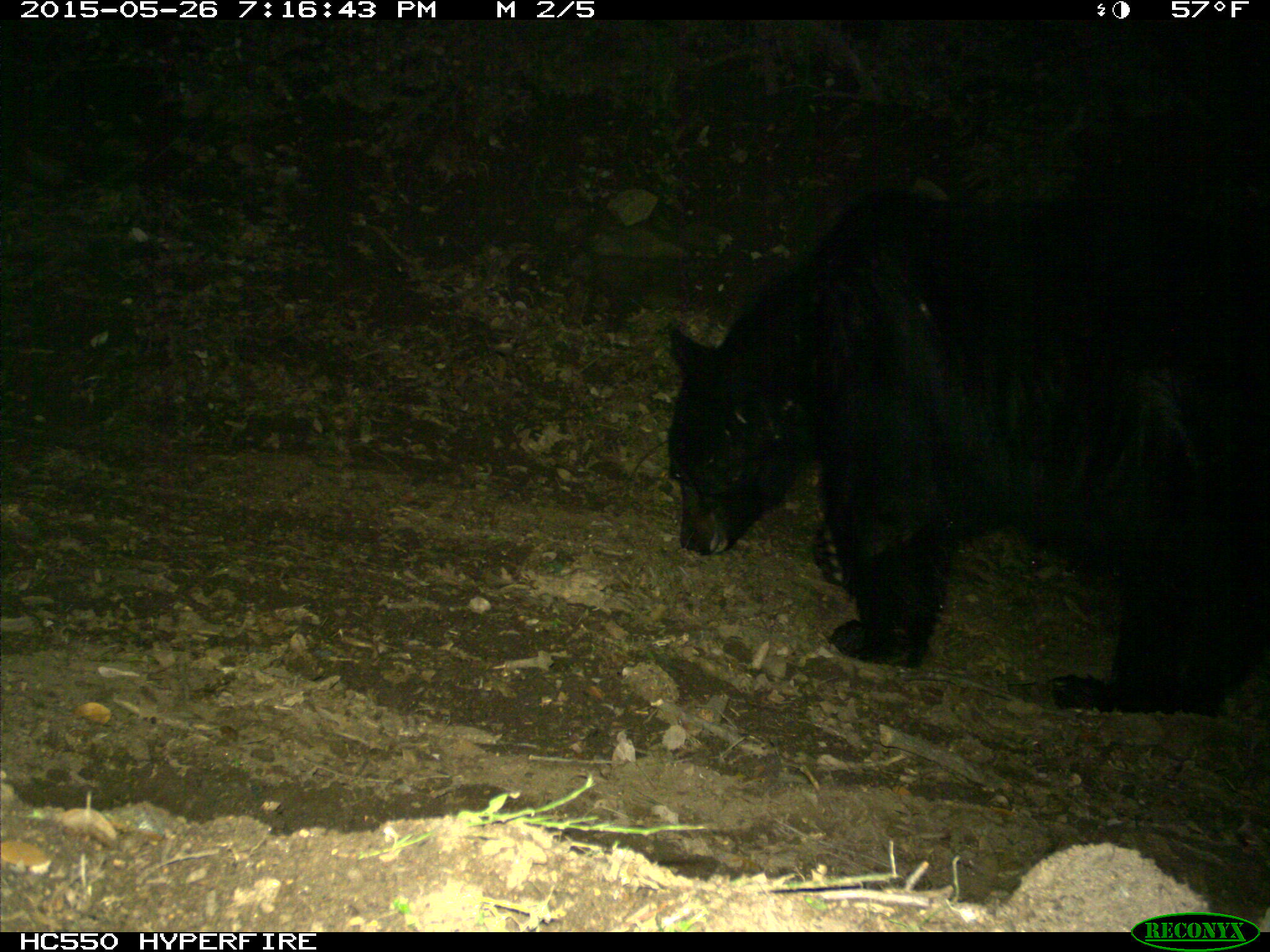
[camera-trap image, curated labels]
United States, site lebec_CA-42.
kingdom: Animalia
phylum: Chordata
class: Mammalia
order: Carnivora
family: Ursidae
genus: Ursus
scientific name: Ursus americanus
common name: american black bear